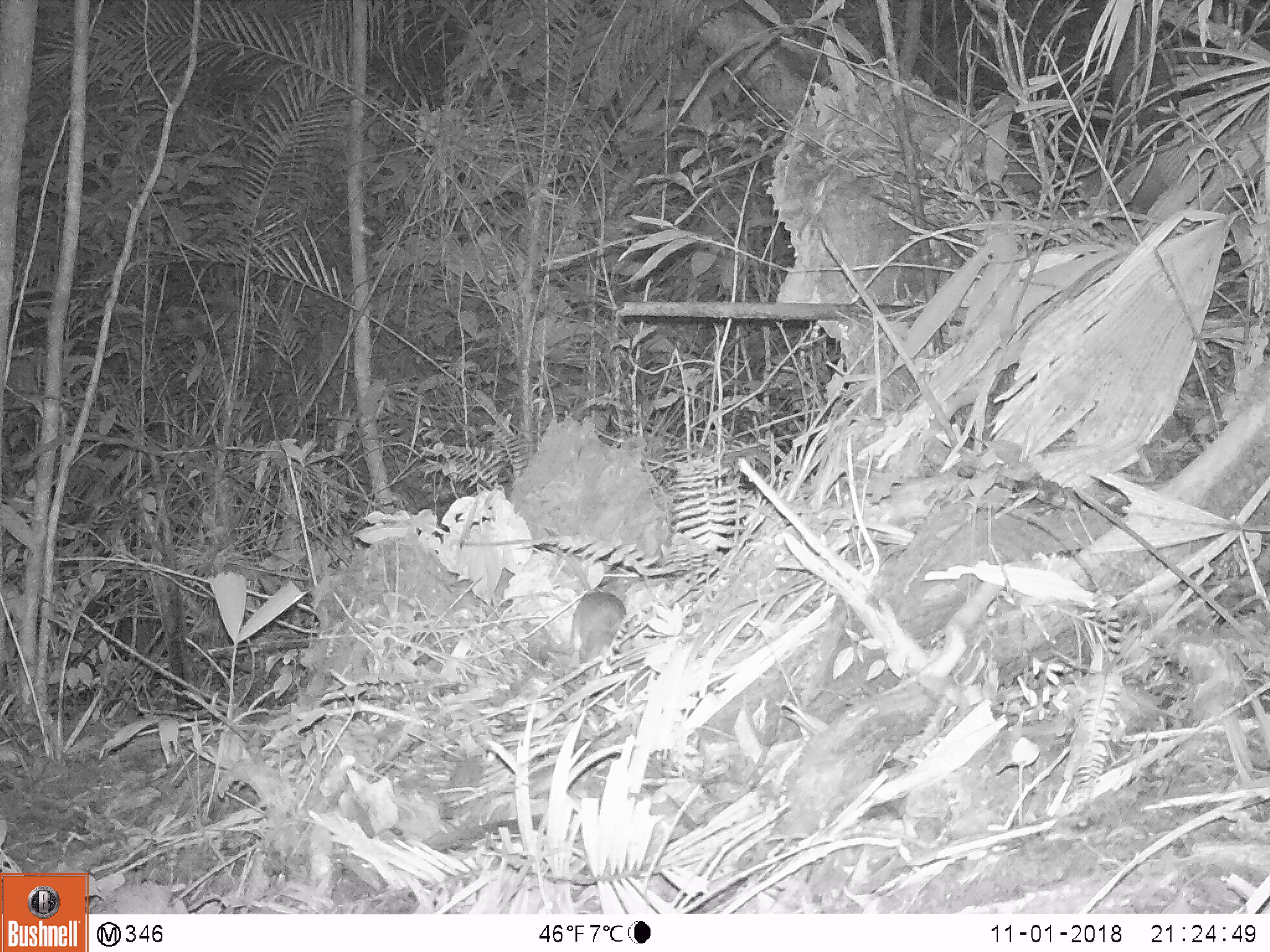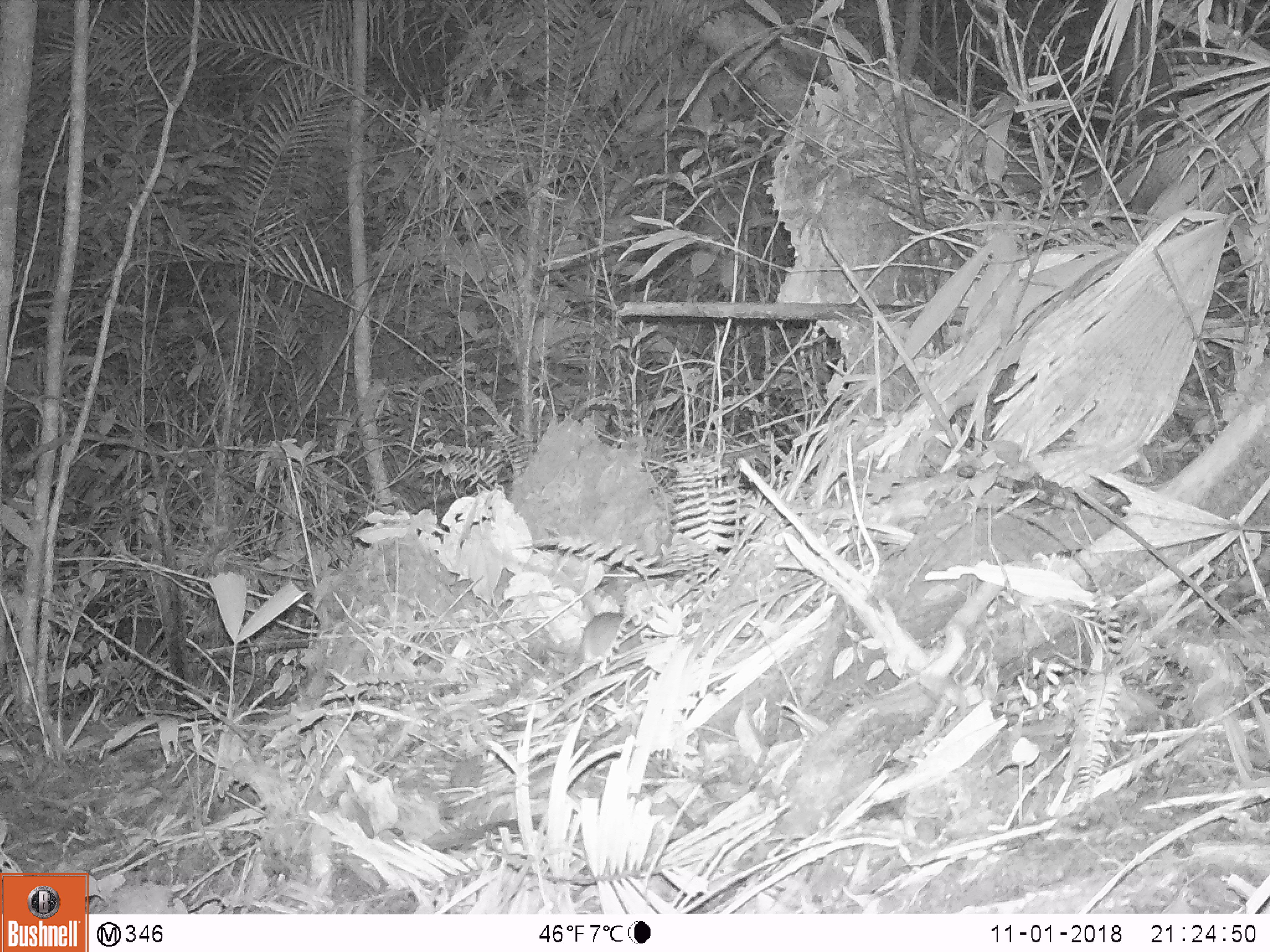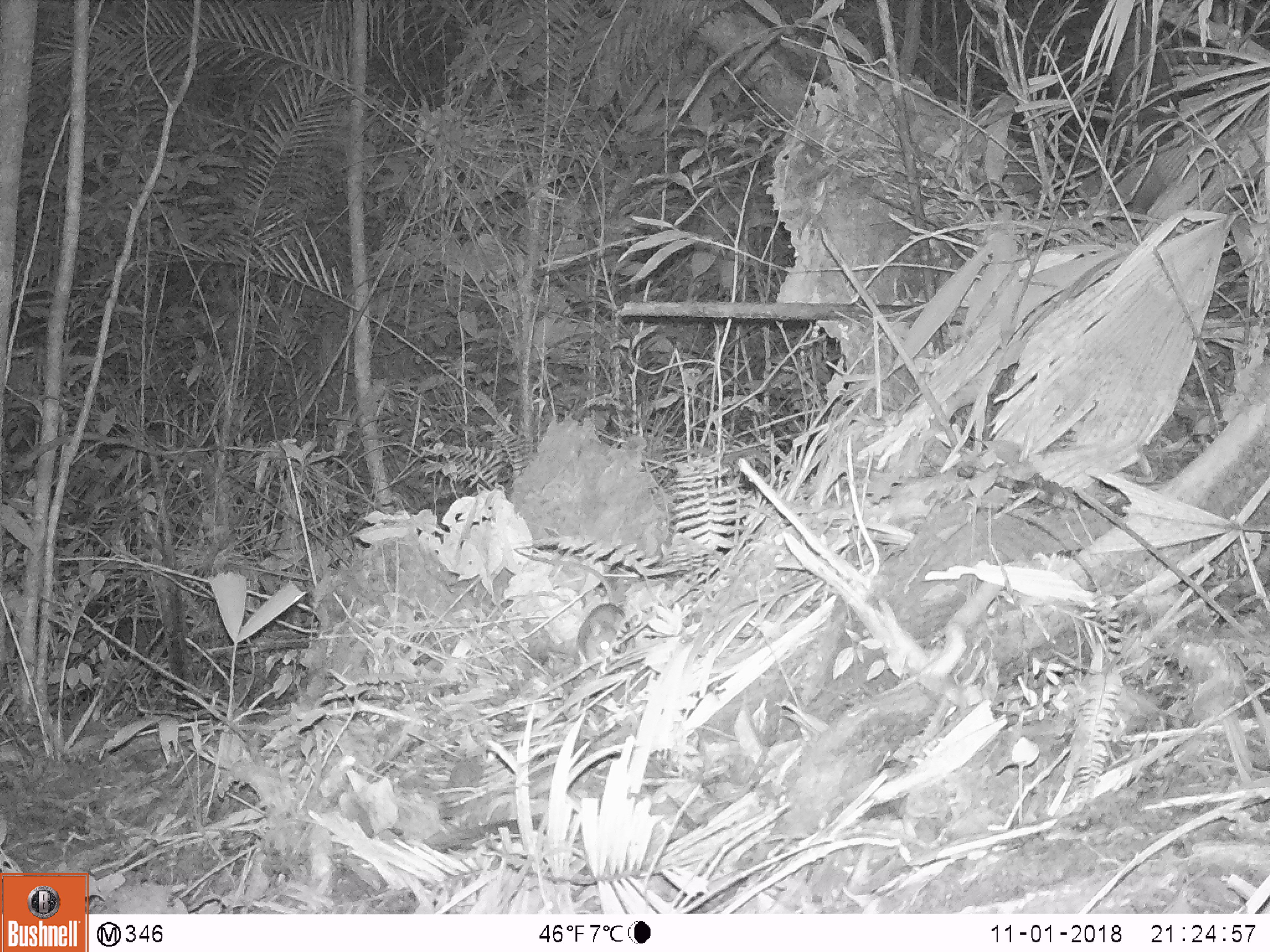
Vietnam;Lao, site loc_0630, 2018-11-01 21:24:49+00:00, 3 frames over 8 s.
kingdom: Animalia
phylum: Chordata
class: Mammalia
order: Rodentia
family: Muridae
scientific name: Muridae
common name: old-world mice and rats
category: unidentified murid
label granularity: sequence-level